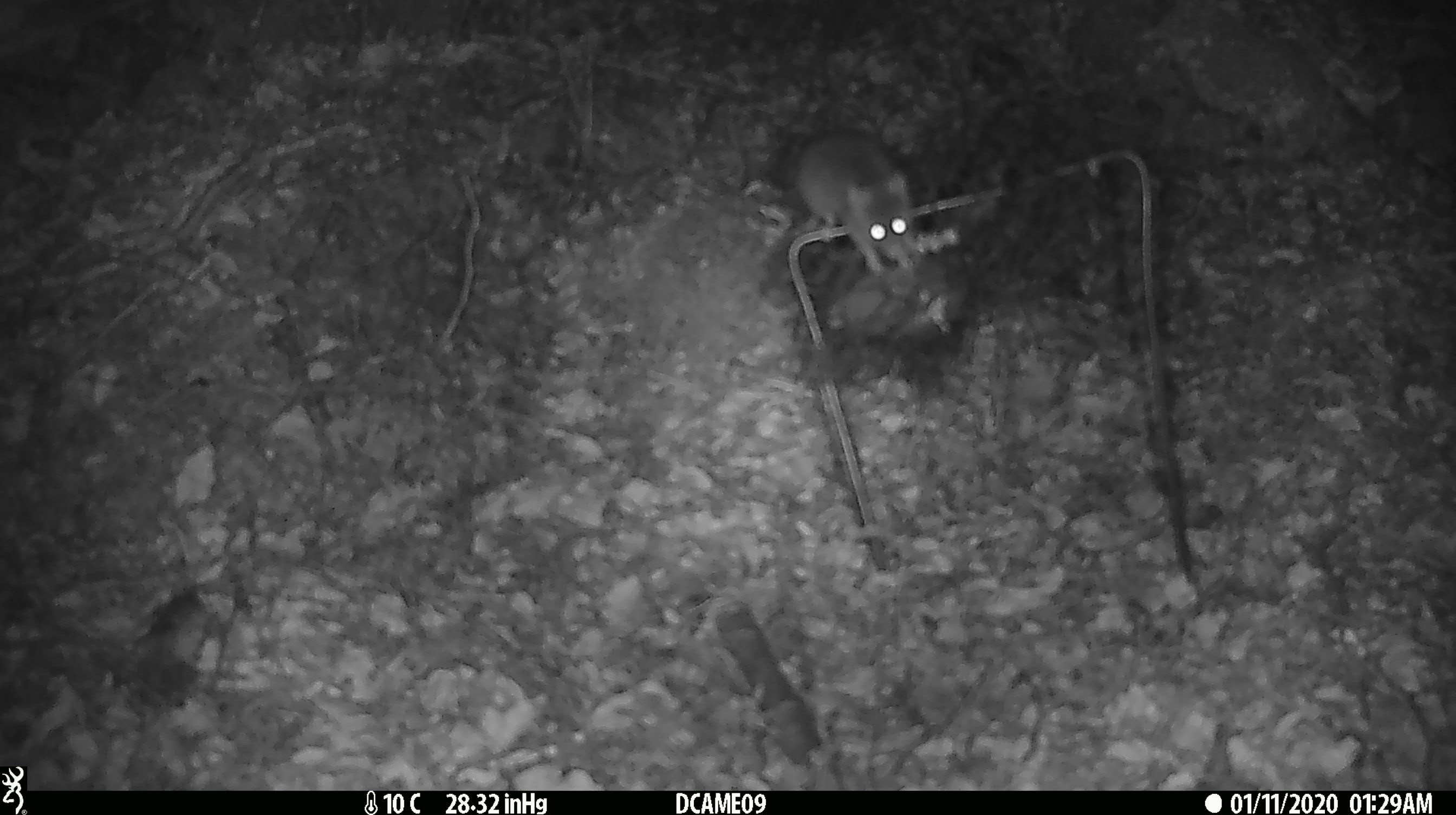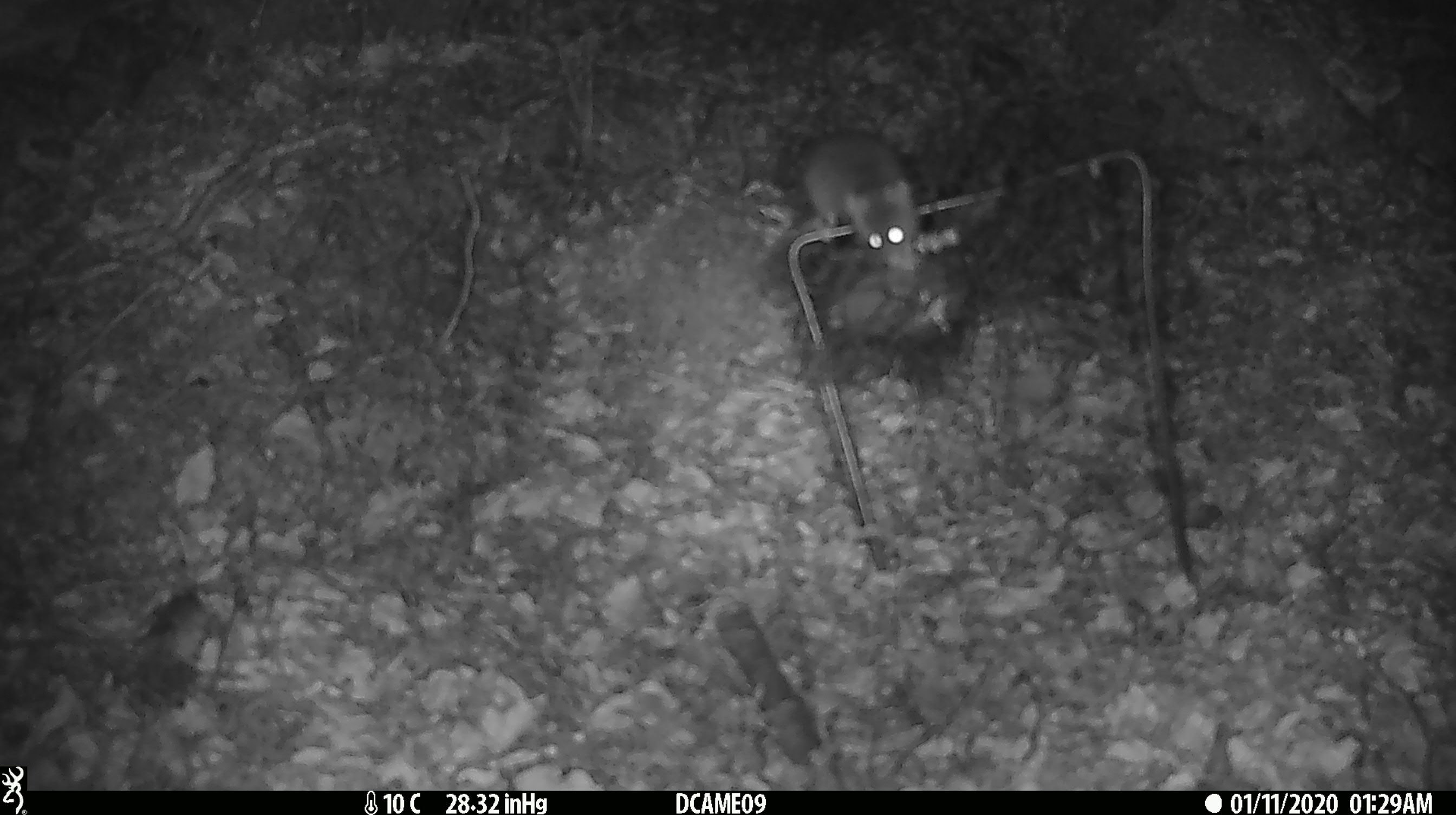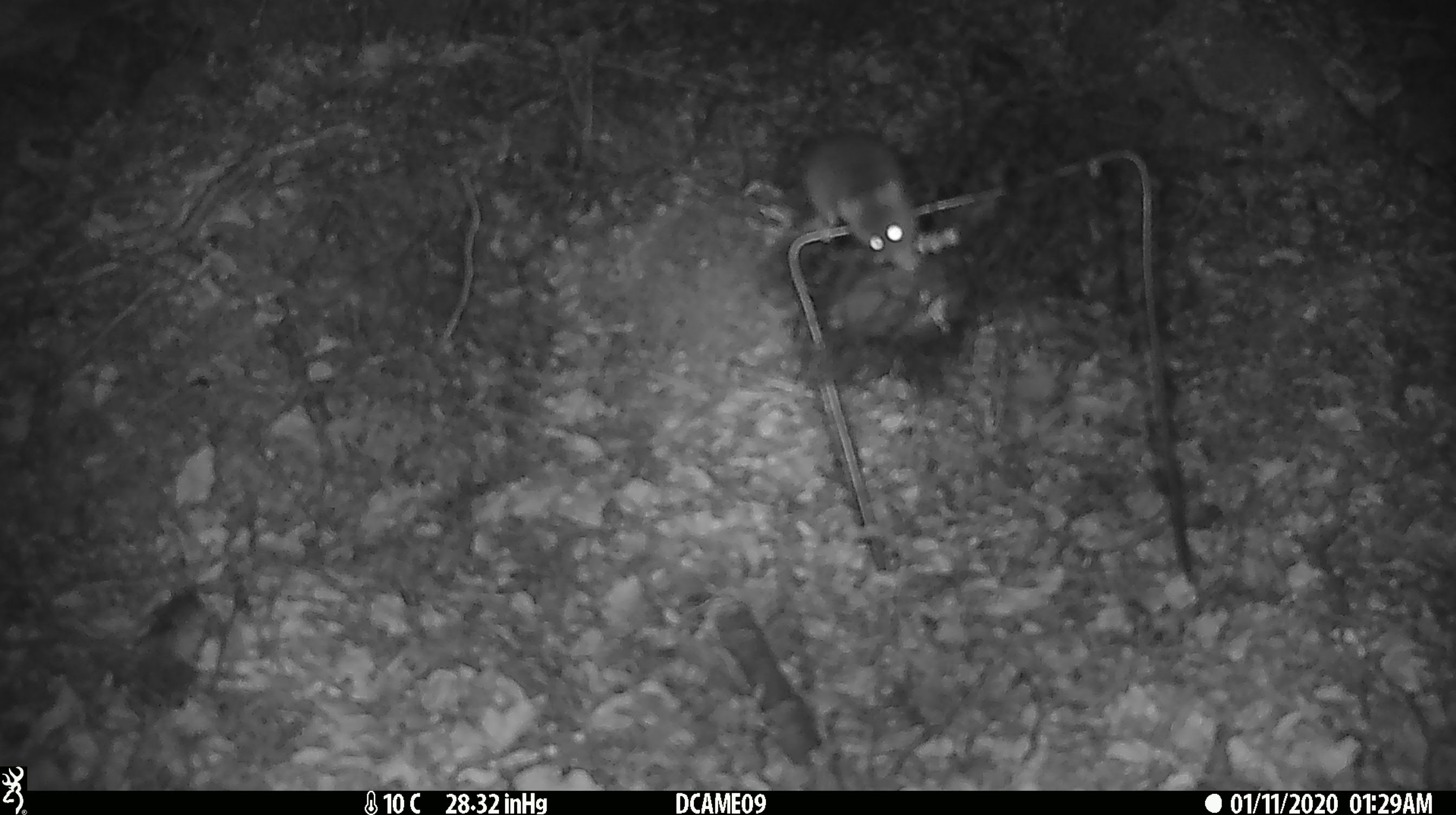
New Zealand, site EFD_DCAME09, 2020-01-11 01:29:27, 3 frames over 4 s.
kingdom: Animalia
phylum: Chordata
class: Mammalia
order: Rodentia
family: Muridae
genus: Mus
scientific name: Mus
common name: mouse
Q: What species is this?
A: Mouse (Mus).